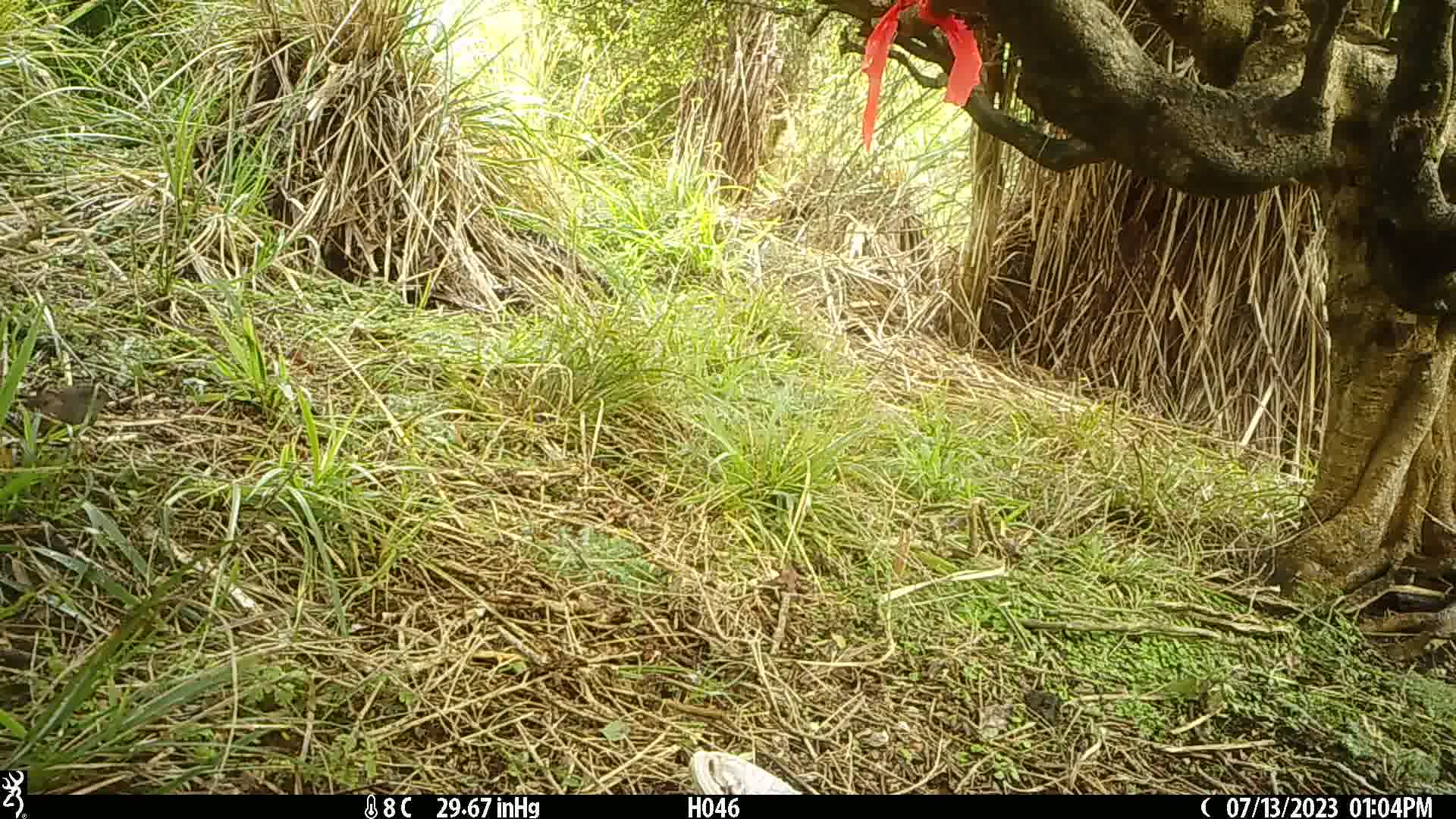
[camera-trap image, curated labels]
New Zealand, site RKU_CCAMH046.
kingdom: Animalia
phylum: Chordata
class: Aves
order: Passeriformes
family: Prunellidae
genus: Prunella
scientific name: Prunella modularis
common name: dunnock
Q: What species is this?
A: Dunnock (Prunella modularis).